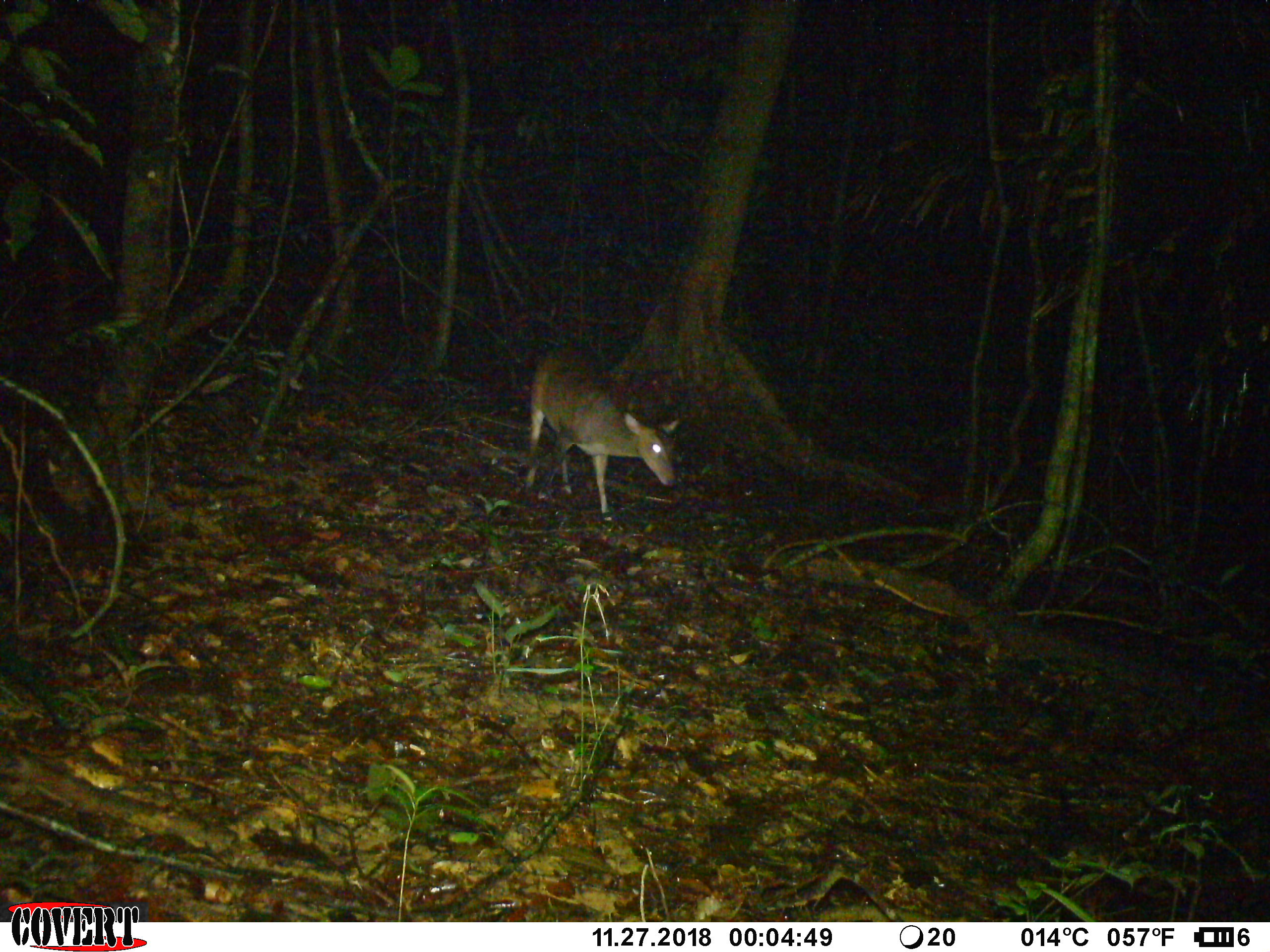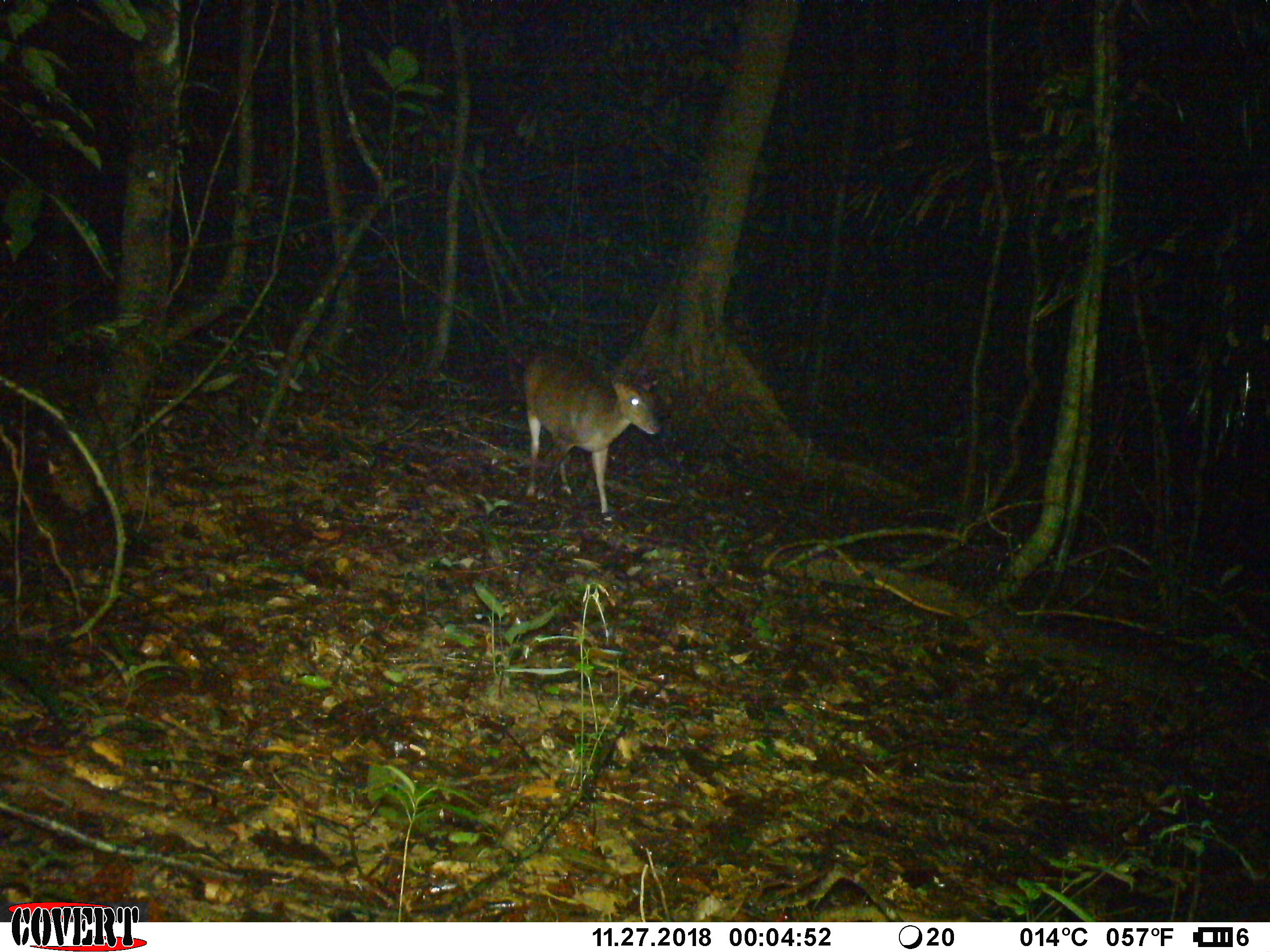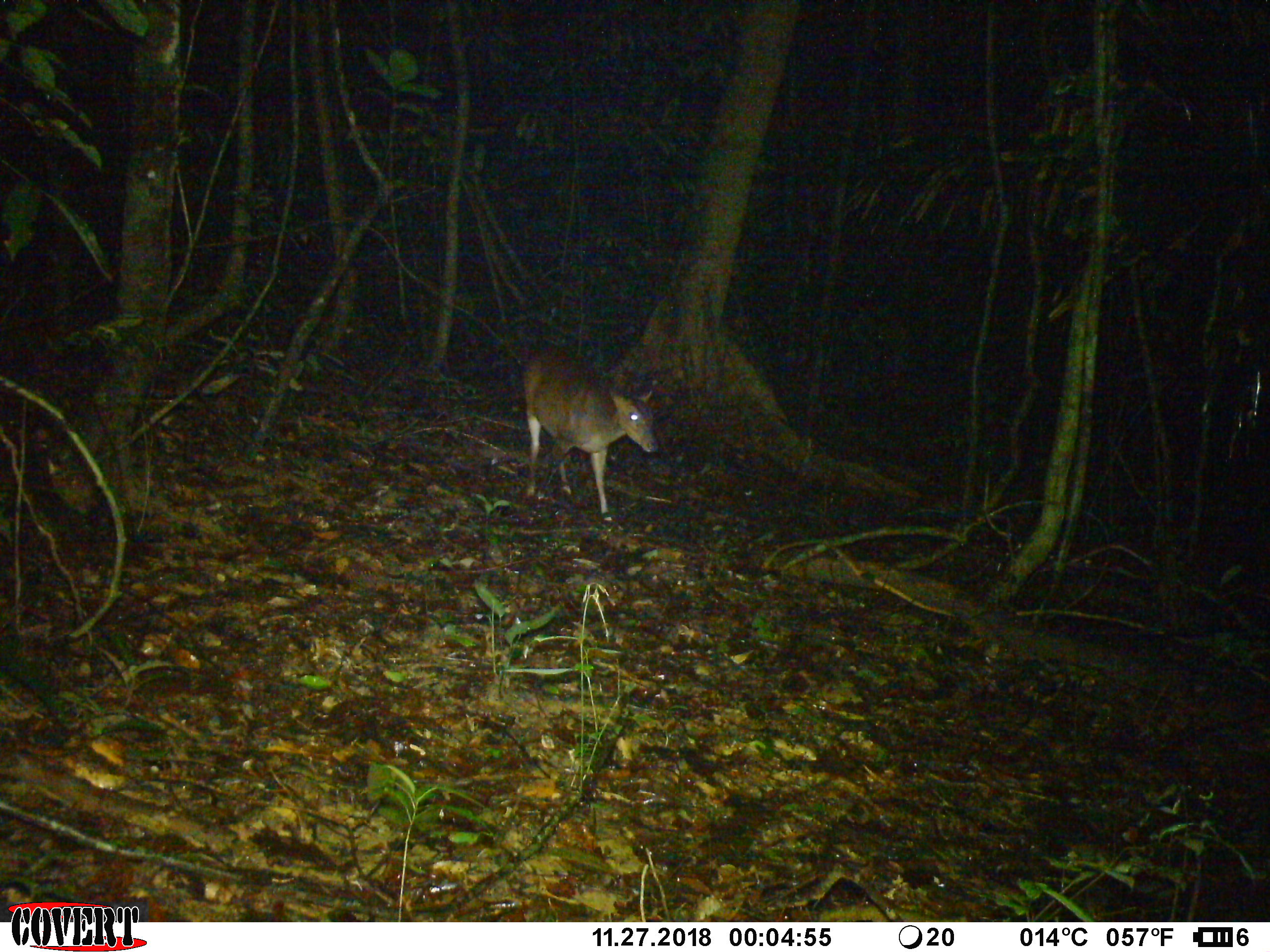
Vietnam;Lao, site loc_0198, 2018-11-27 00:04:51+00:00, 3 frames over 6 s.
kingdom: Animalia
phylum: Chordata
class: Mammalia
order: Artiodactyla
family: Cervidae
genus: Muntiacus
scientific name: Muntiacus vuquangensis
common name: large-antlered muntjac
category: large antlered muntjac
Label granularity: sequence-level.